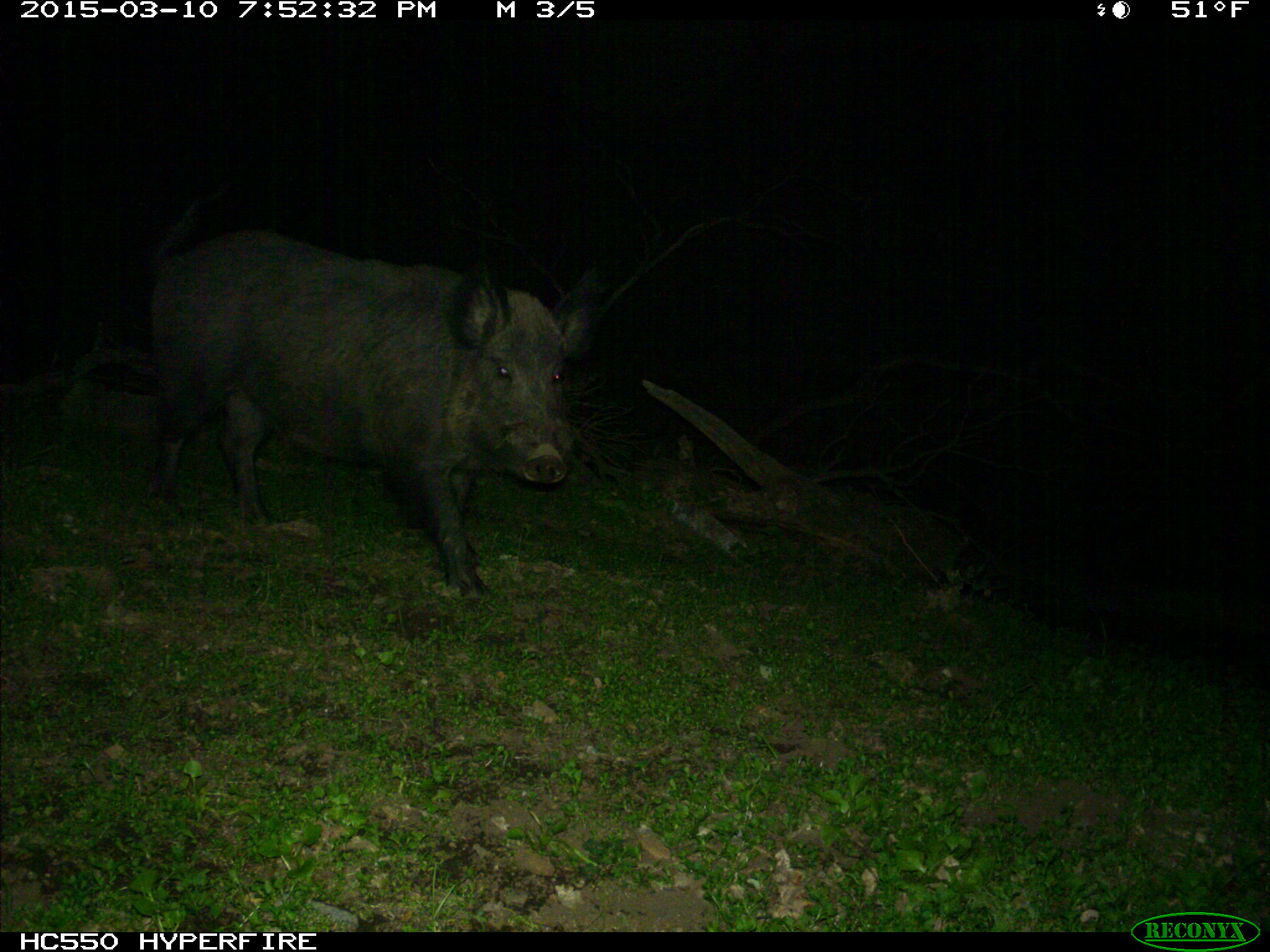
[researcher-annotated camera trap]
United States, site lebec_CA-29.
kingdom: Animalia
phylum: Chordata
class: Mammalia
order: Artiodactyla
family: Suidae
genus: Sus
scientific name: Sus scrofa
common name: wild boar